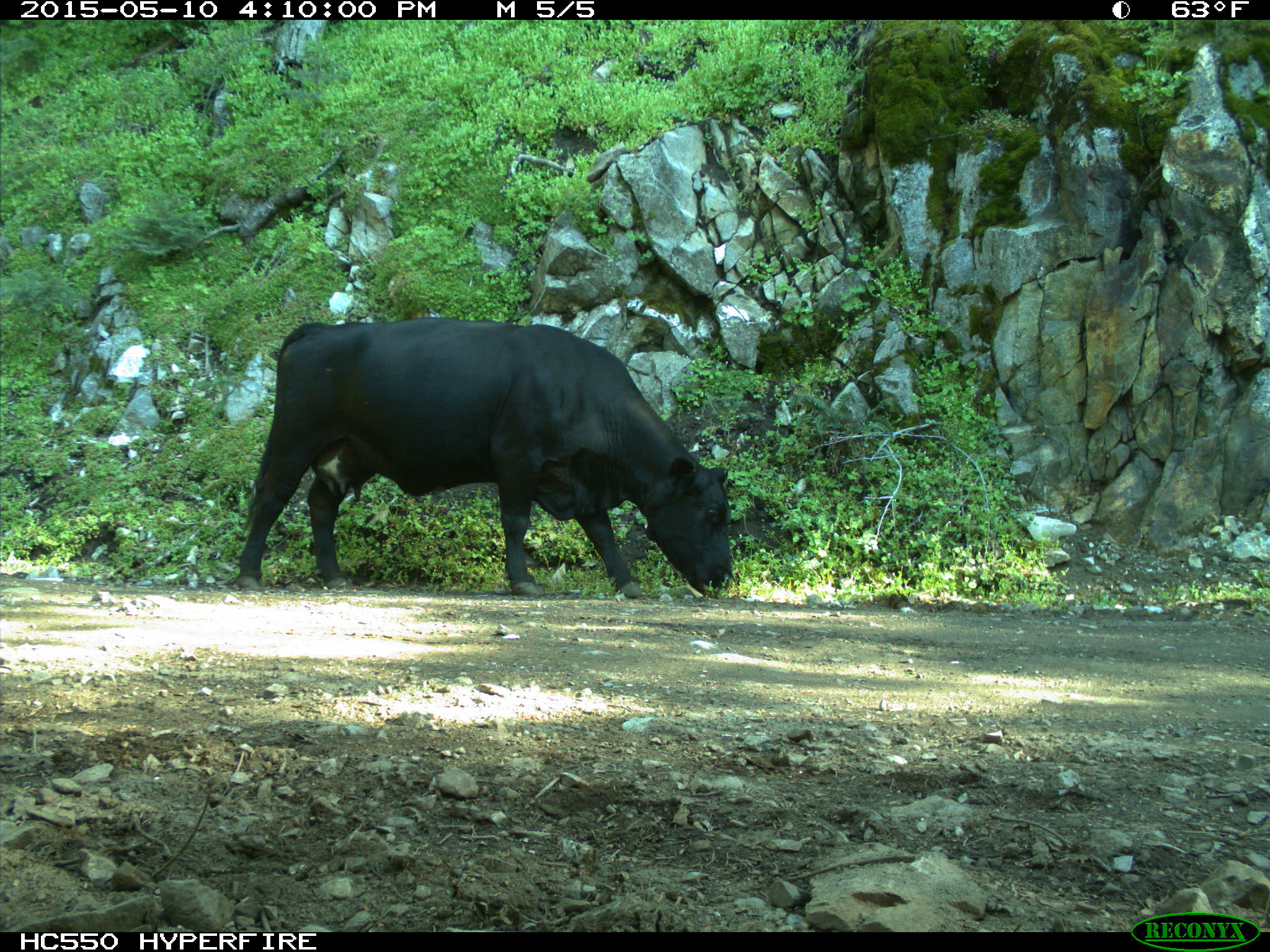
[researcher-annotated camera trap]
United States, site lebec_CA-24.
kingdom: Animalia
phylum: Chordata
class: Mammalia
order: Artiodactyla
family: Bovidae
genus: Bos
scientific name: Bos taurus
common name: domestic cow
Bos taurus (domestic cow).